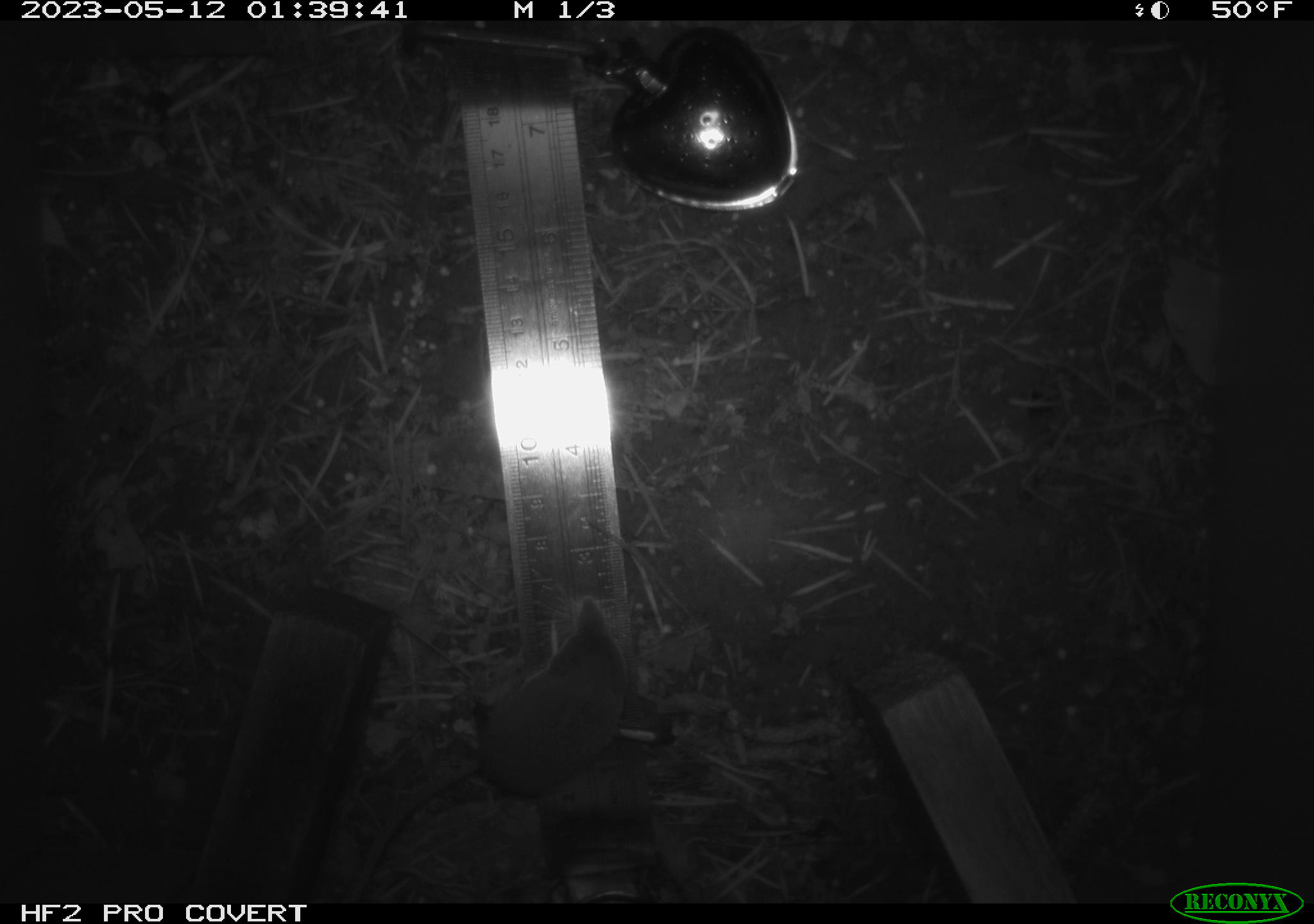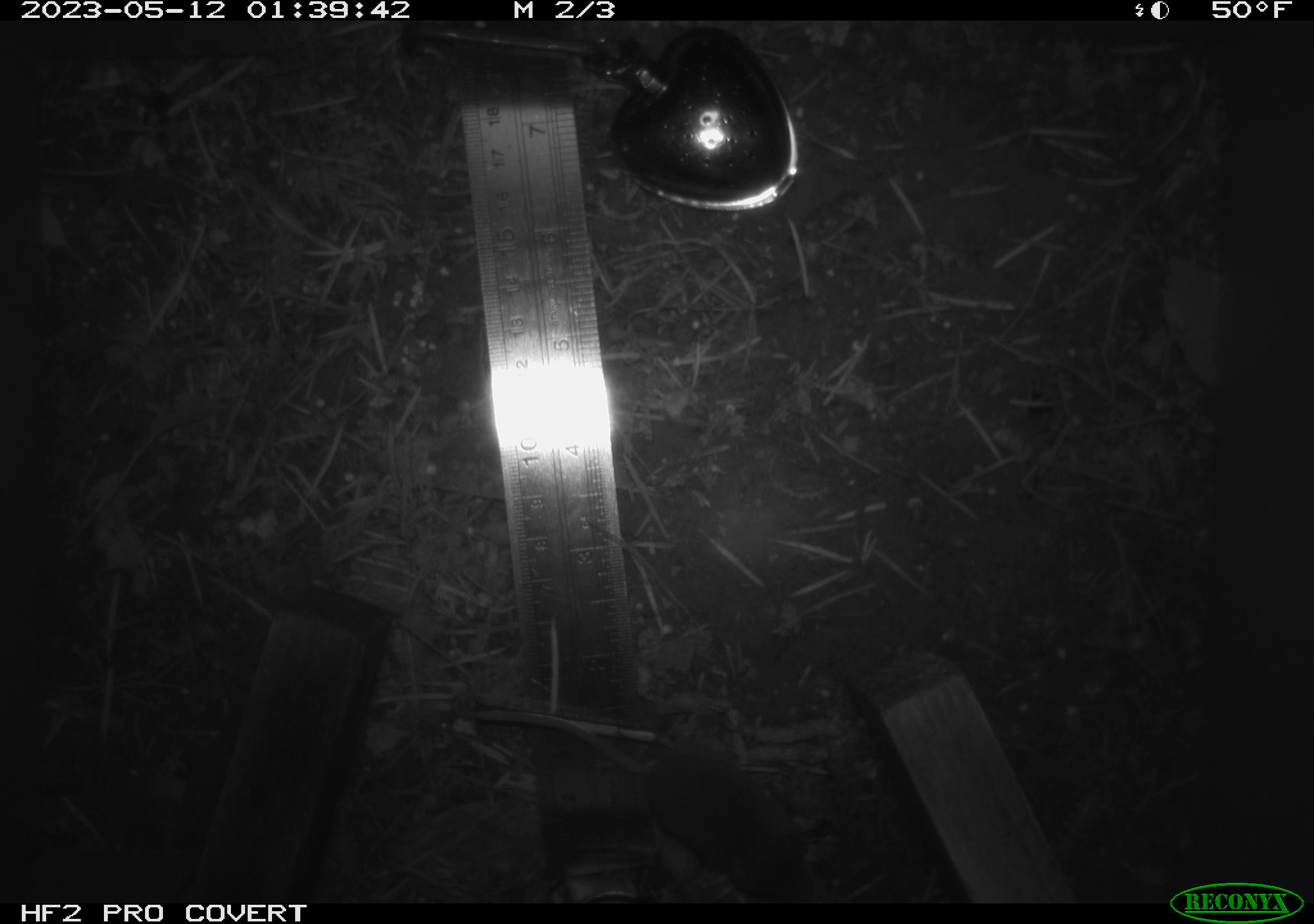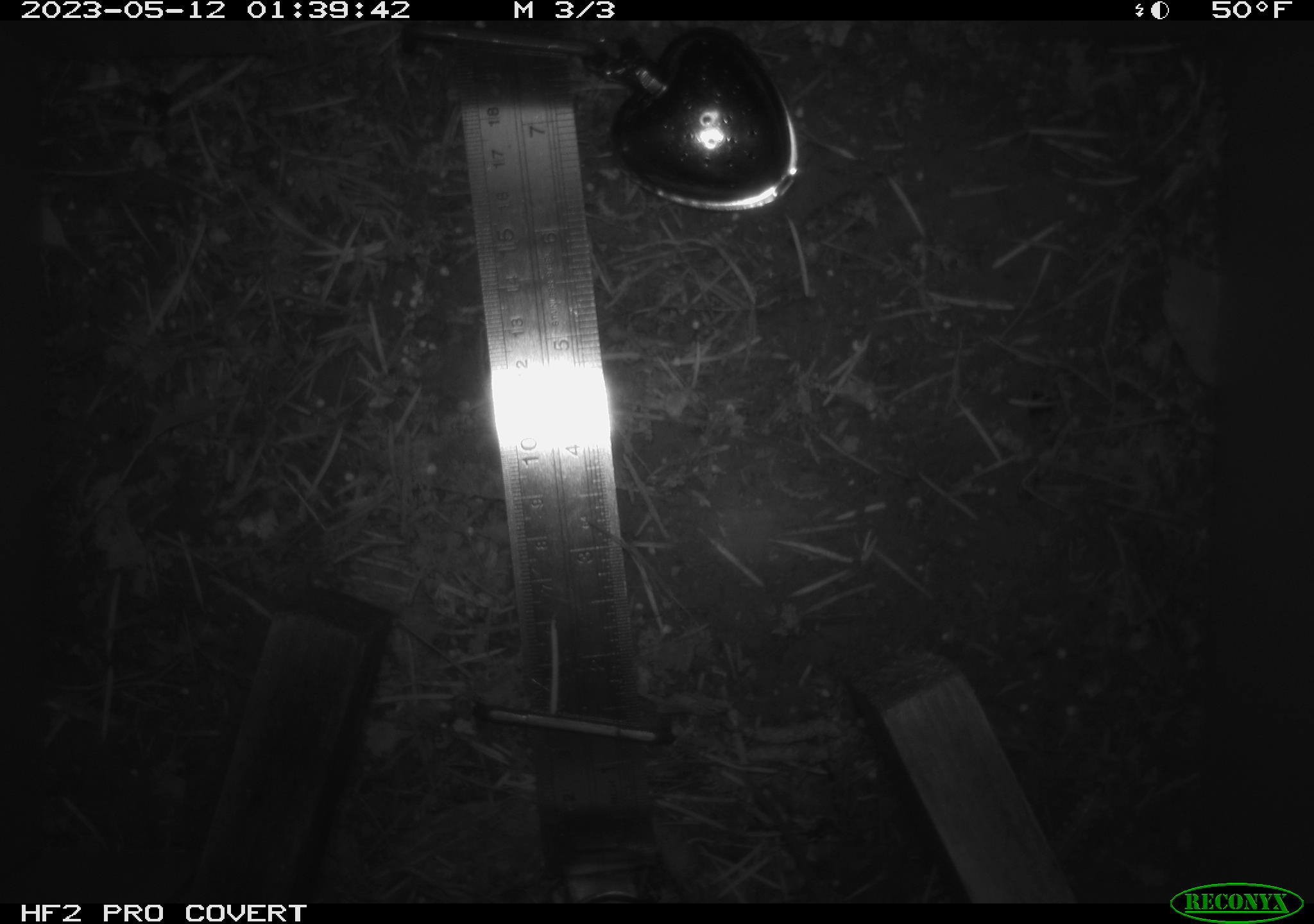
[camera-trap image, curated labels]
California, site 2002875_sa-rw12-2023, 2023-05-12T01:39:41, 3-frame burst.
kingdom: Animalia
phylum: Chordata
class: Mammalia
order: Eulipotyphla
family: Soricidae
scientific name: Soricidae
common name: shrews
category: soricidae family